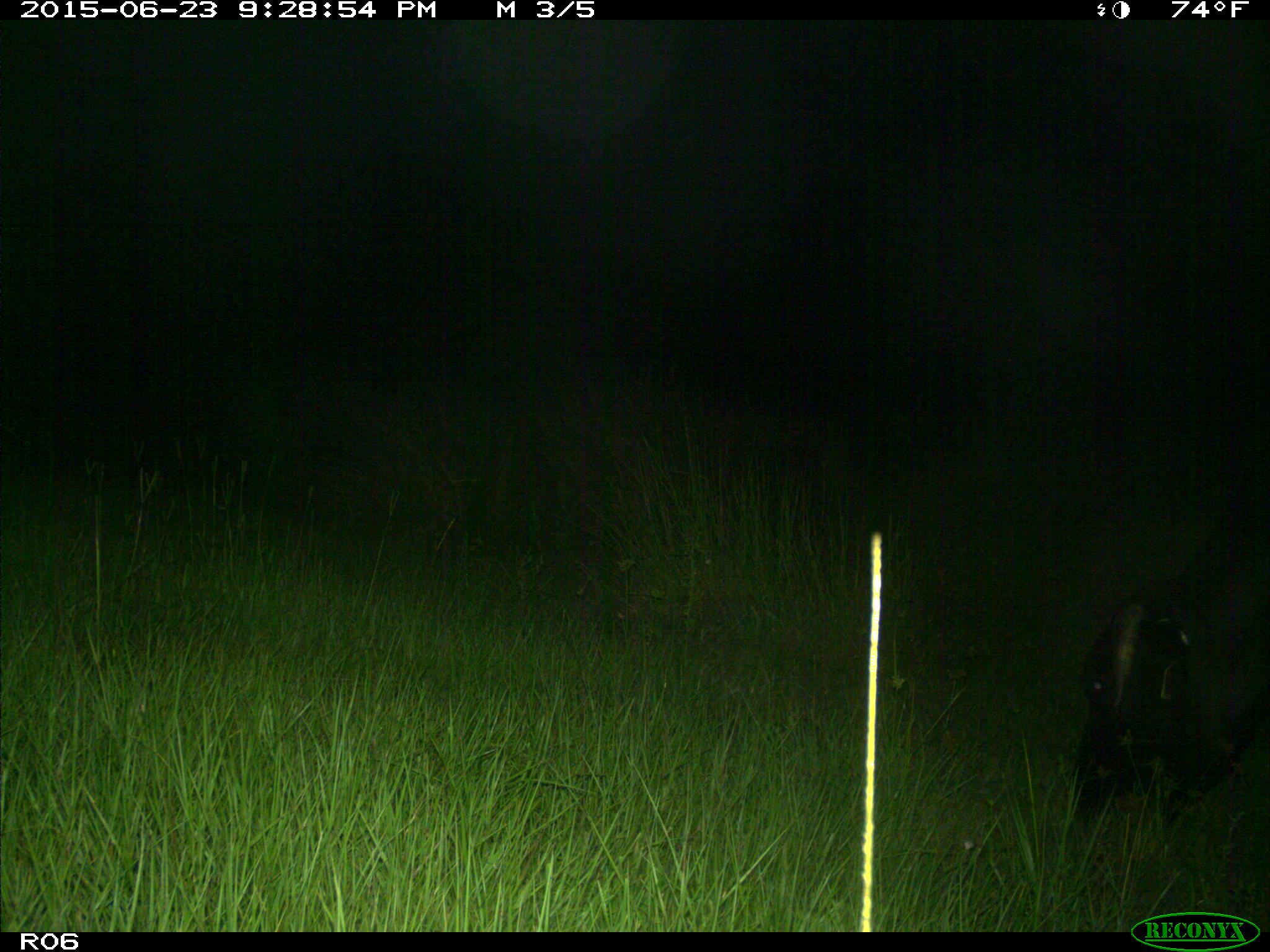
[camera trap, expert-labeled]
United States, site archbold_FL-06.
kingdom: Animalia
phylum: Chordata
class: Mammalia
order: Artiodactyla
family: Bovidae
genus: Bos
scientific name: Bos taurus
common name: domestic cow